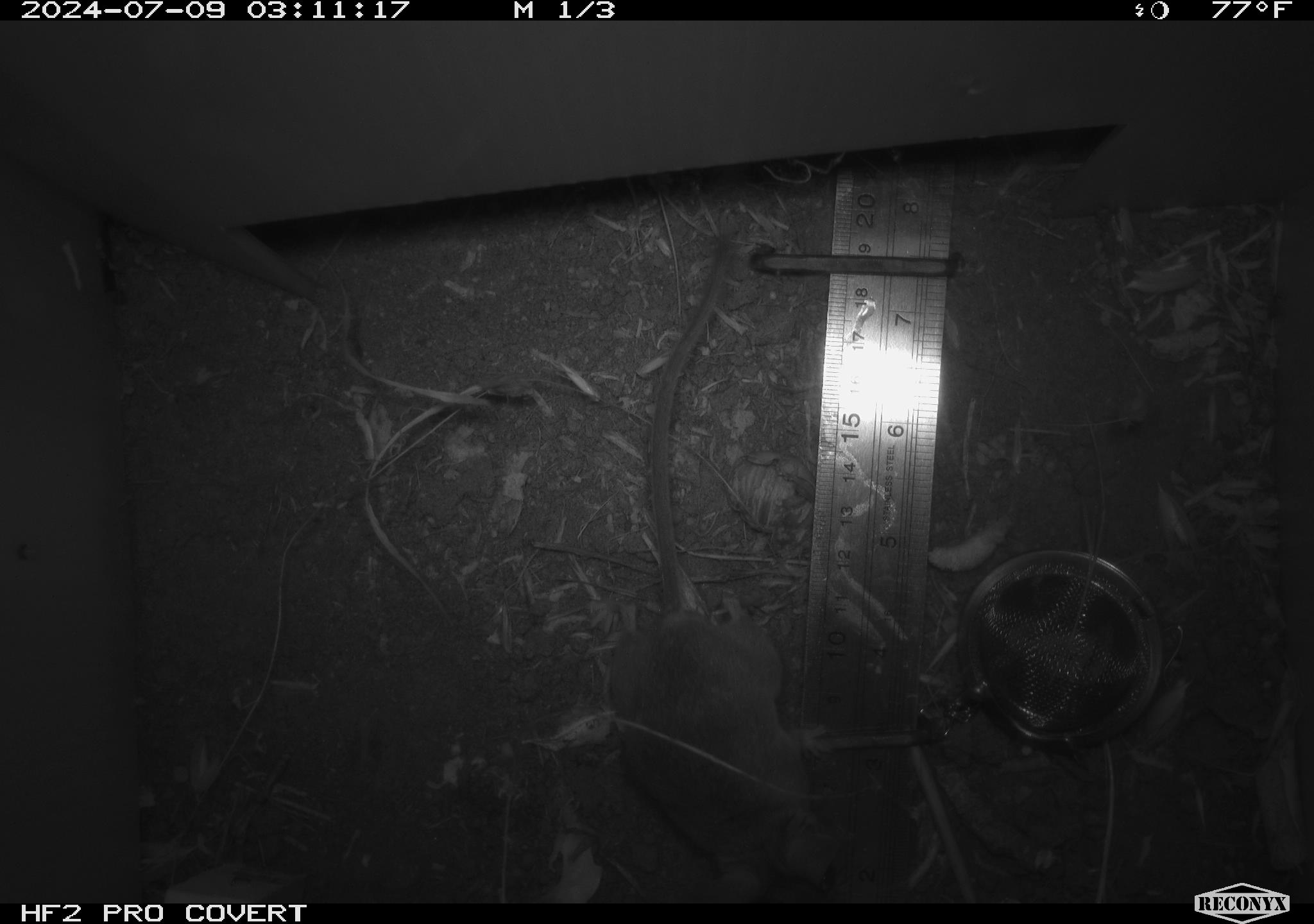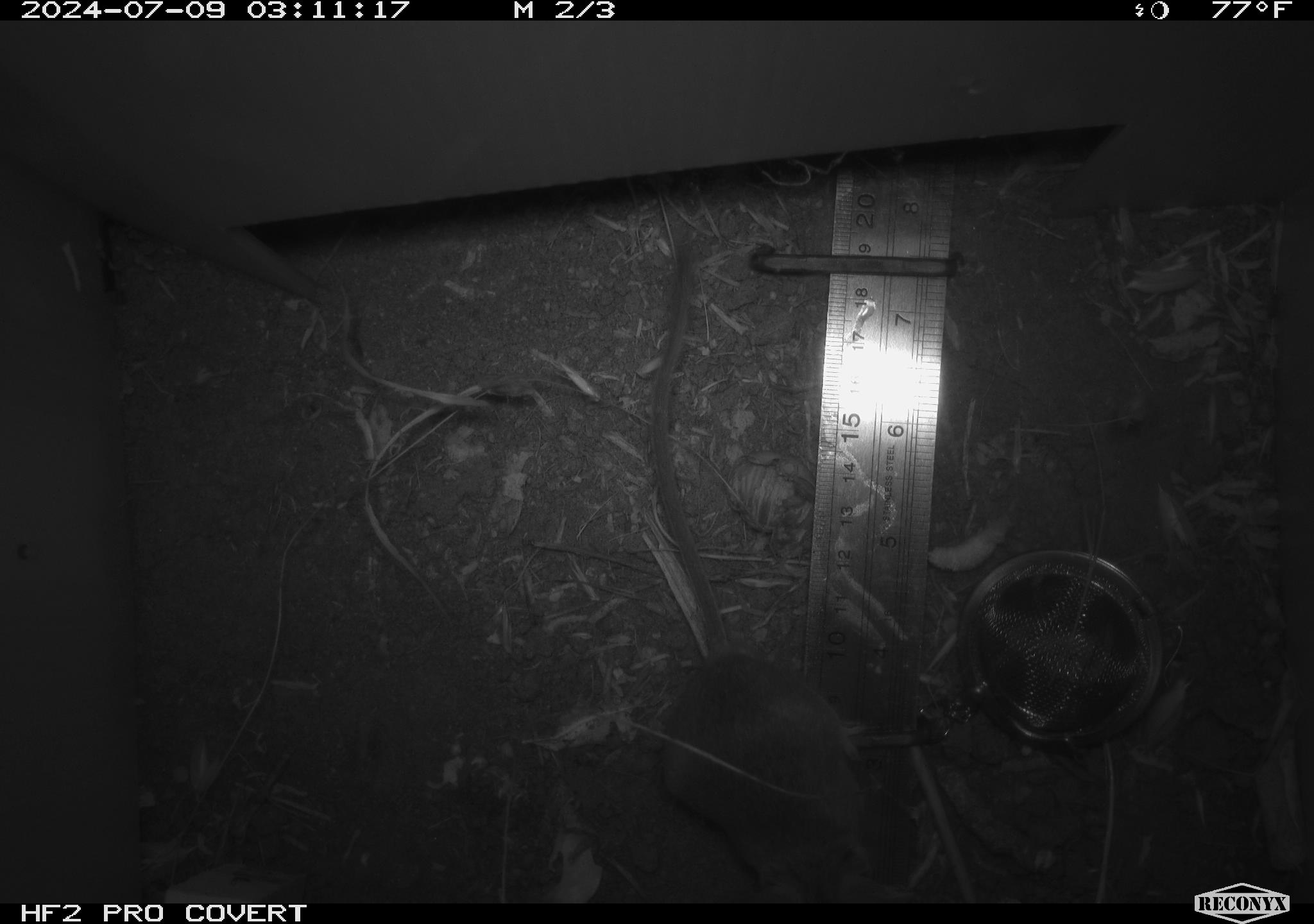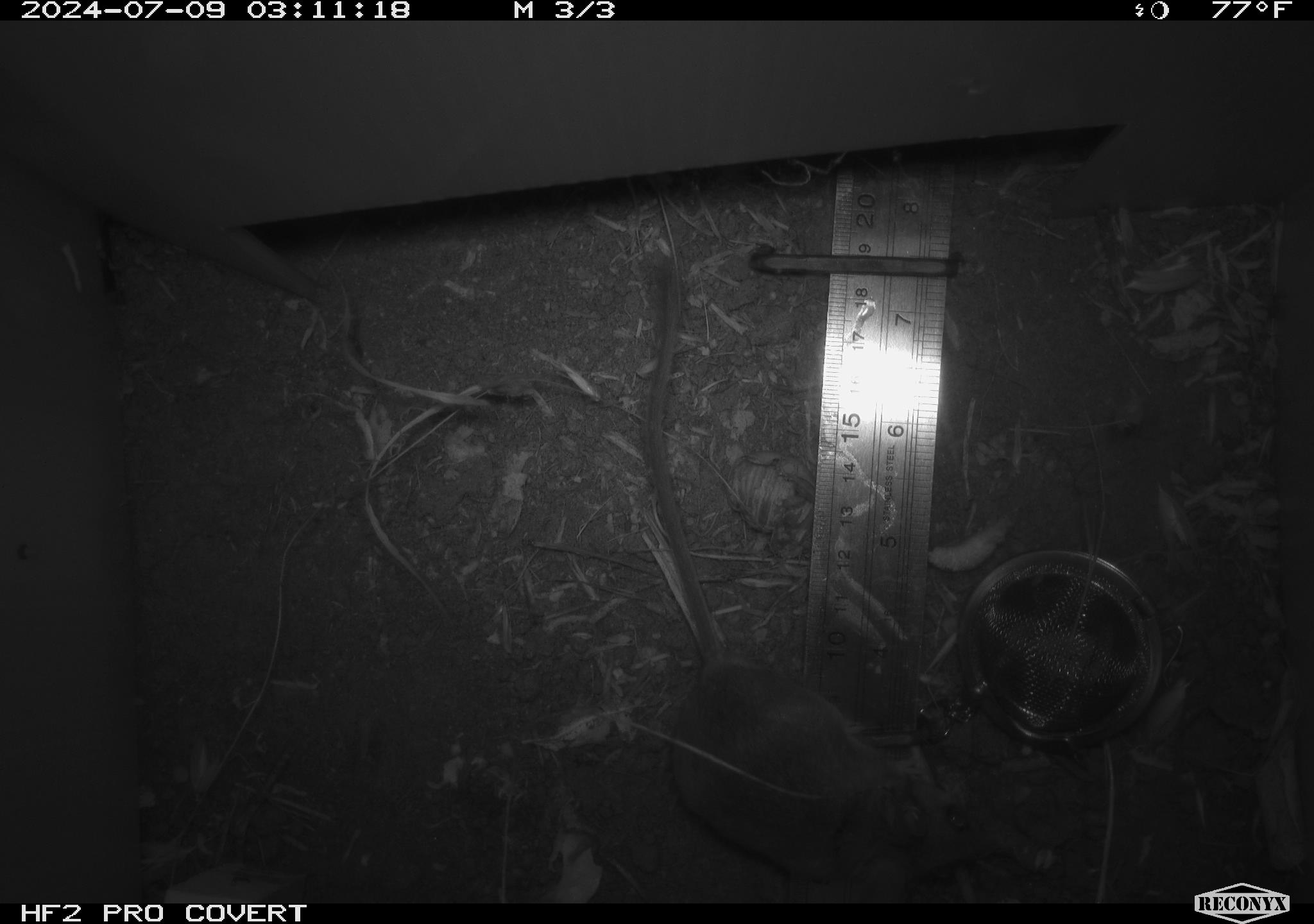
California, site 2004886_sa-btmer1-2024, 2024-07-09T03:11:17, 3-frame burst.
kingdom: Animalia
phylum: Chordata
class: Mammalia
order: Rodentia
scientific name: Rodentia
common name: mouse species